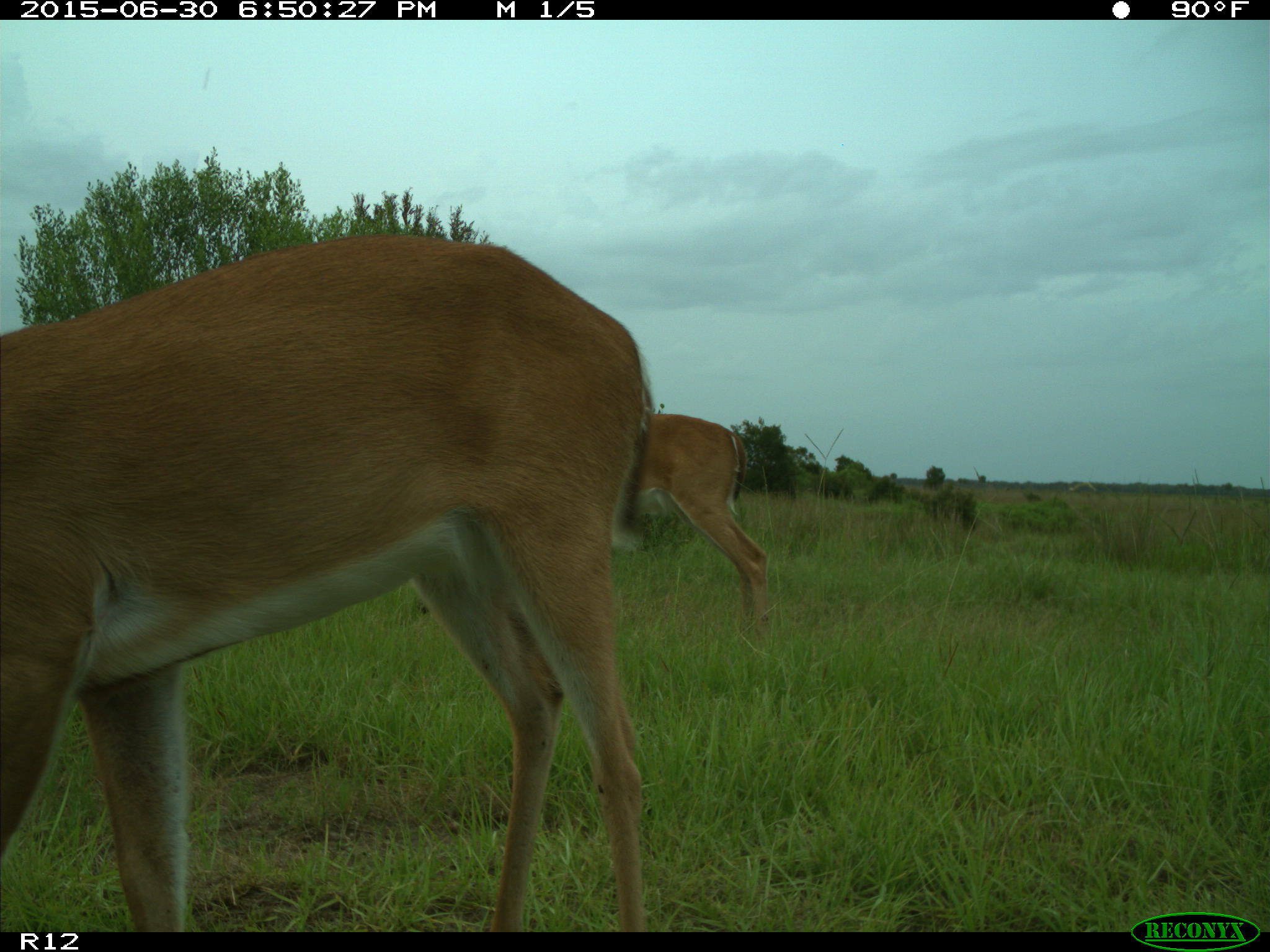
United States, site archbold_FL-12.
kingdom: Animalia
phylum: Chordata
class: Mammalia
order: Artiodactyla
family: Cervidae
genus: Odocoileus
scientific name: Odocoileus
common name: deer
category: unidentified deer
Unidentified deer (deer) (Odocoileus).